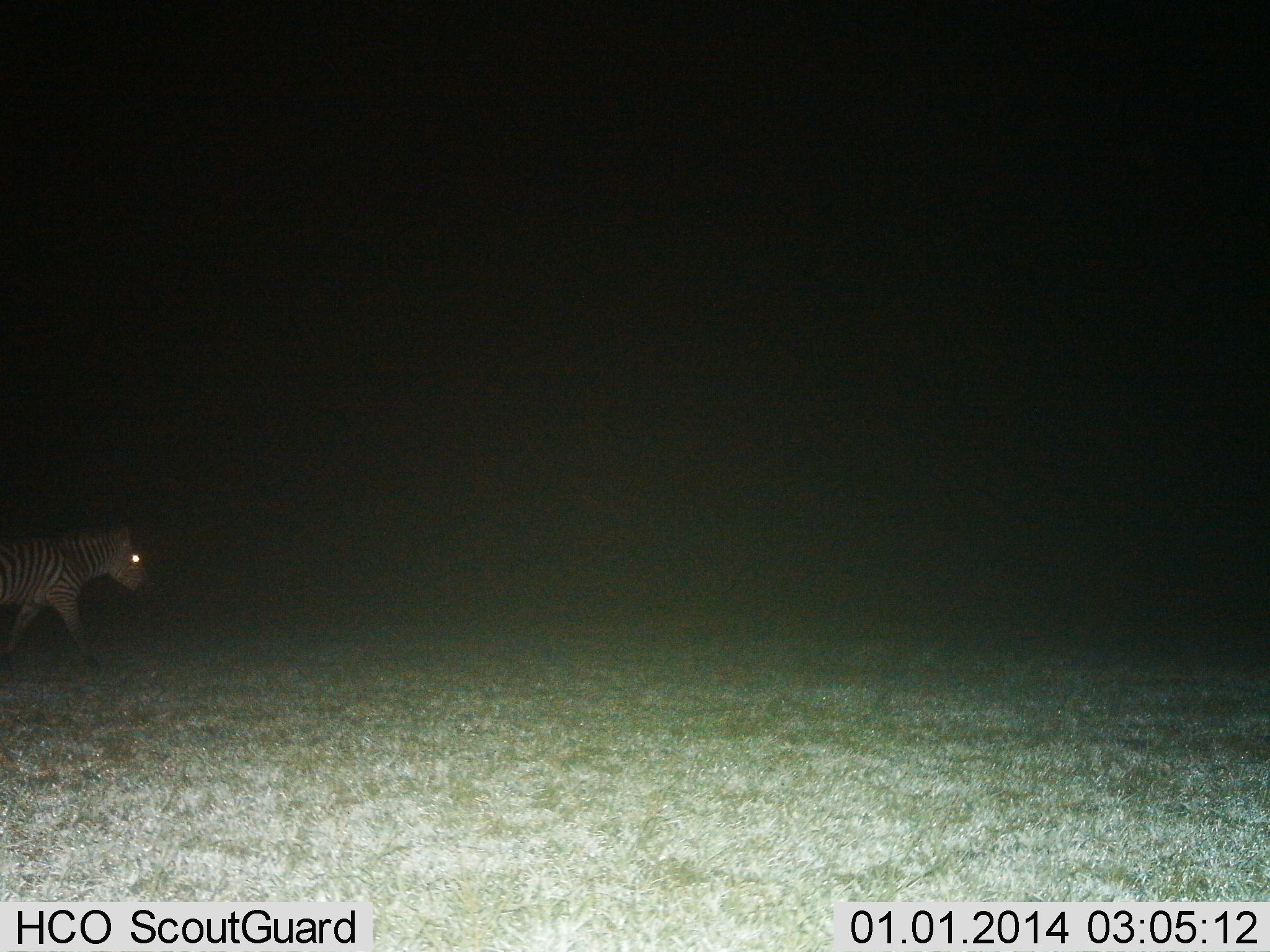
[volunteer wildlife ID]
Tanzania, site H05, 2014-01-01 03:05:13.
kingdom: Animalia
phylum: Chordata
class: Mammalia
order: Perissodactyla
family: Equidae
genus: Equus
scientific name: Equus quagga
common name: plains zebra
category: zebra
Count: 1.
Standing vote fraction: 20%.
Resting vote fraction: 0%.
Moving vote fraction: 90%.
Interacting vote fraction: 0%.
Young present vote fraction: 0%.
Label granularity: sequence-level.